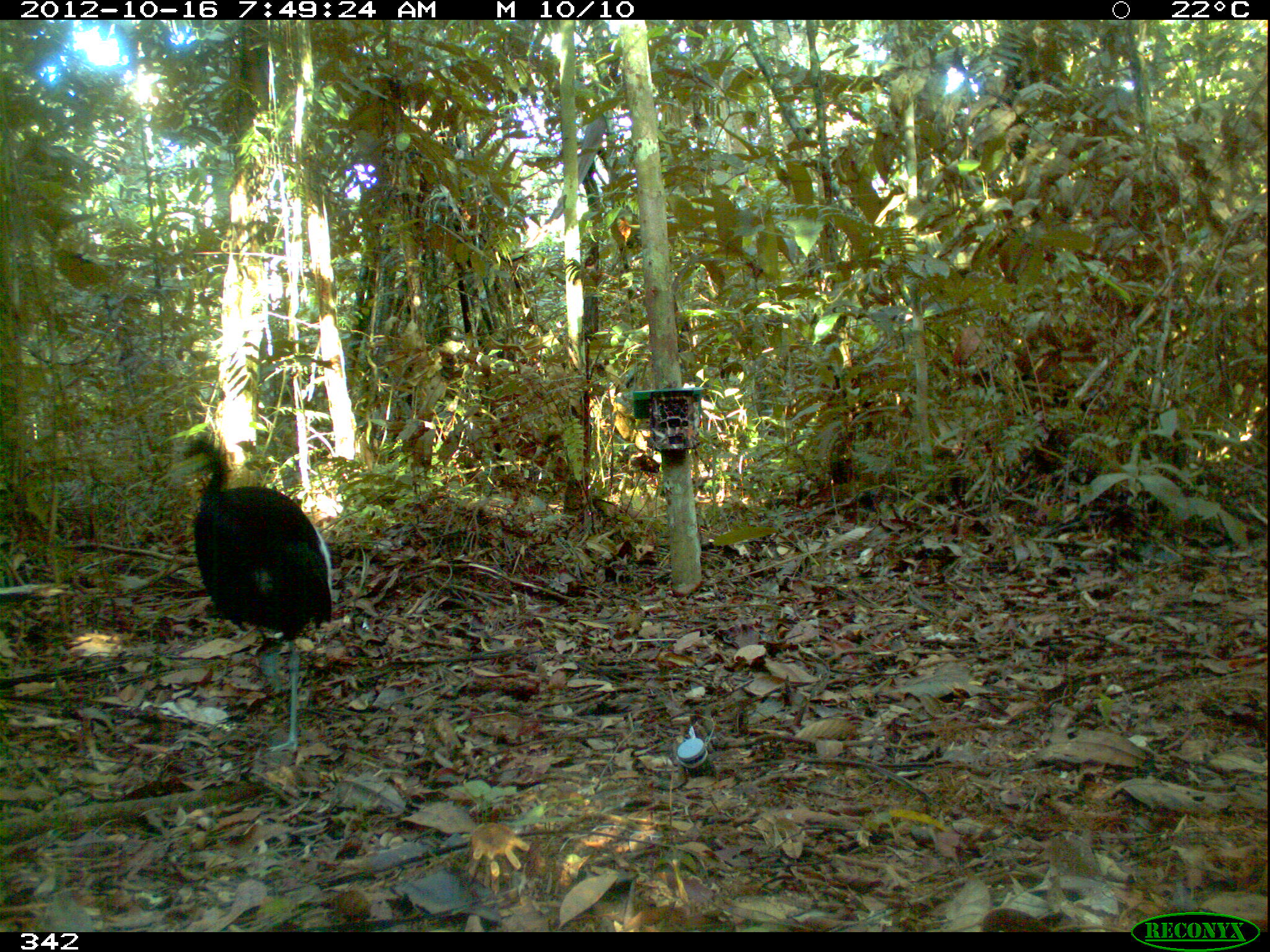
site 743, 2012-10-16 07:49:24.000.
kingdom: Animalia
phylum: Chordata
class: Aves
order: Gruiformes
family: Psophiidae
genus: Psophia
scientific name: Psophia leucoptera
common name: pale-winged trumpeter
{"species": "Psophia leucoptera (pale-winged trumpeter)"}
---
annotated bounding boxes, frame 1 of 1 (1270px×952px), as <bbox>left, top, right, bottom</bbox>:
psophia leucoptera: <bbox>168, 431, 334, 754</bbox>